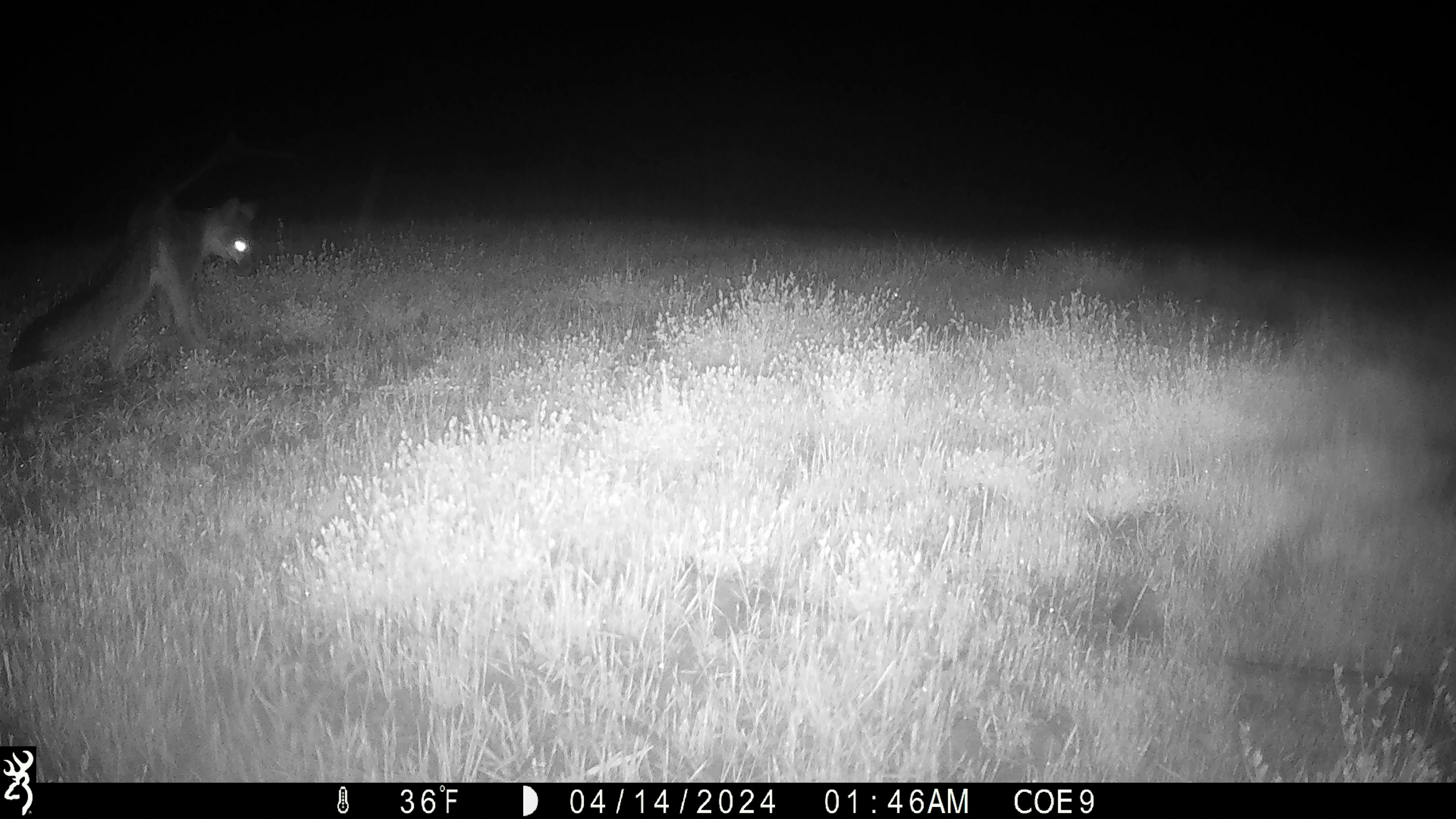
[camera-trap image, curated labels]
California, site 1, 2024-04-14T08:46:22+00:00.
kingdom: Animalia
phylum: Chordata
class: Mammalia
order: Carnivora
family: Canidae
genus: Urocyon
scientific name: Urocyon cinereoargenteus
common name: gray fox